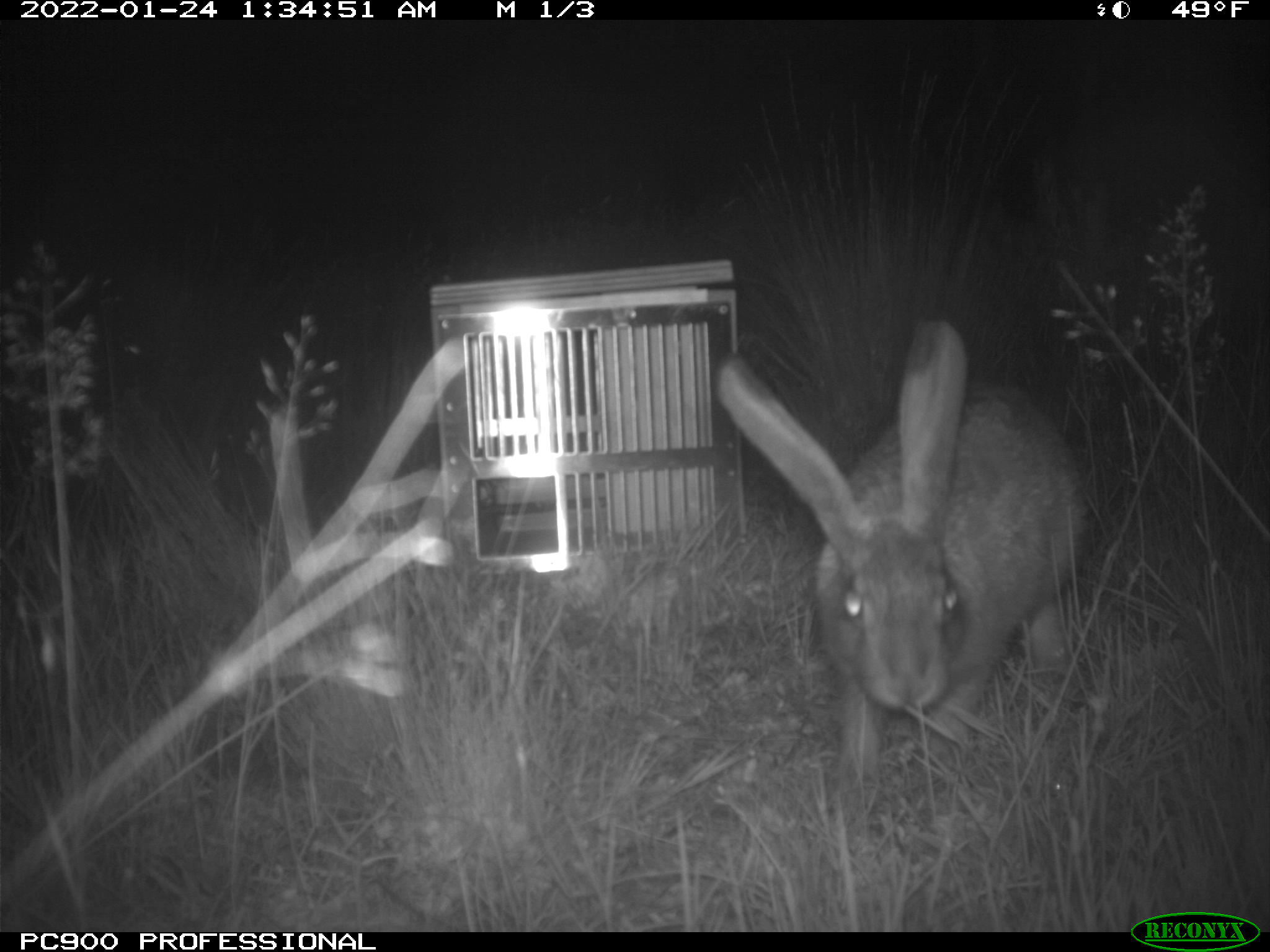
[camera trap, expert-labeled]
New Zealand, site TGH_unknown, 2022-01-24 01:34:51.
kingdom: Animalia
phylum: Chordata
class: Mammalia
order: Lagomorpha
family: Leporidae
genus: Lepus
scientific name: Lepus europaeus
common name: brown hare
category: hare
Hare (brown hare) (Lepus europaeus).